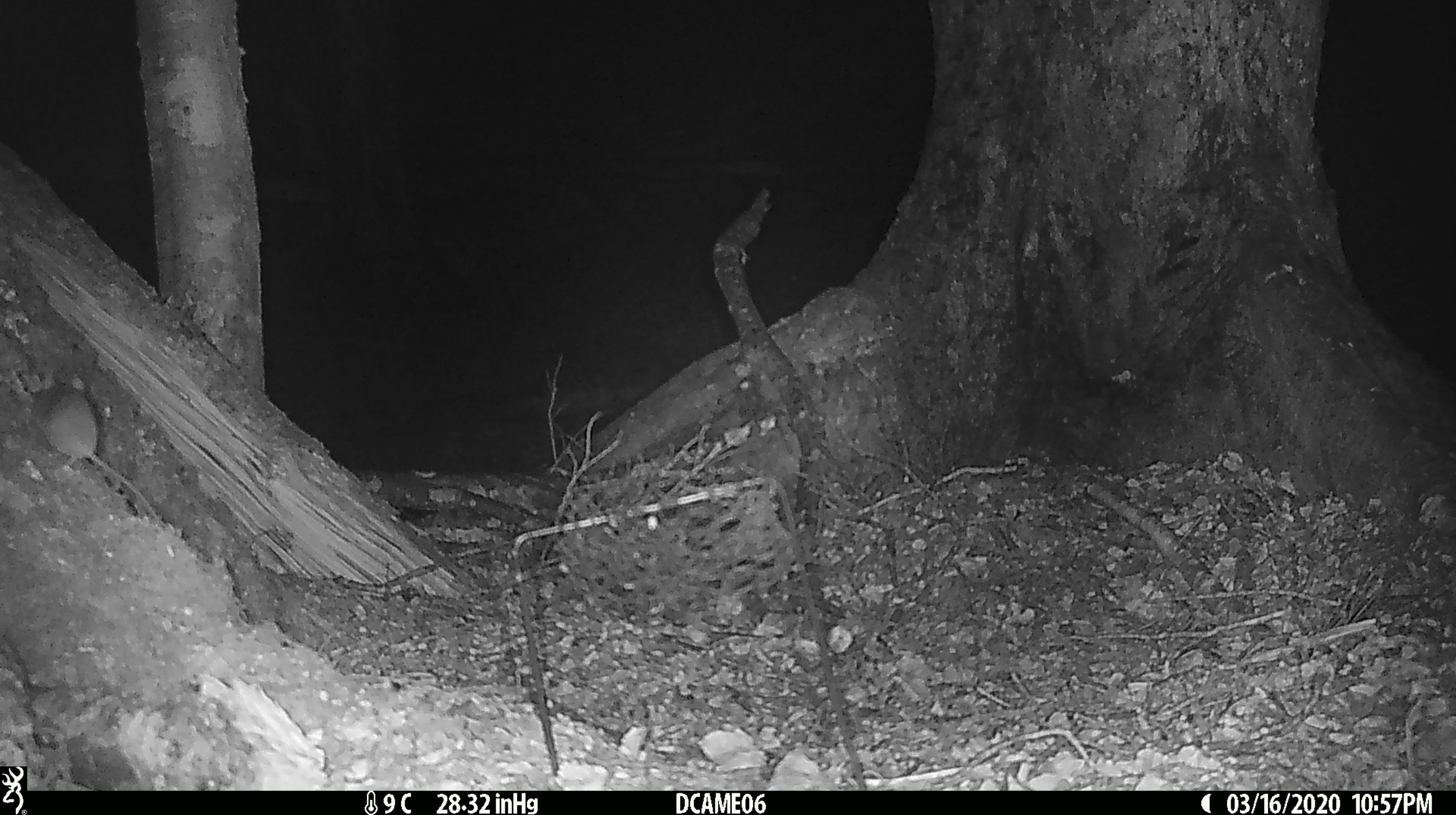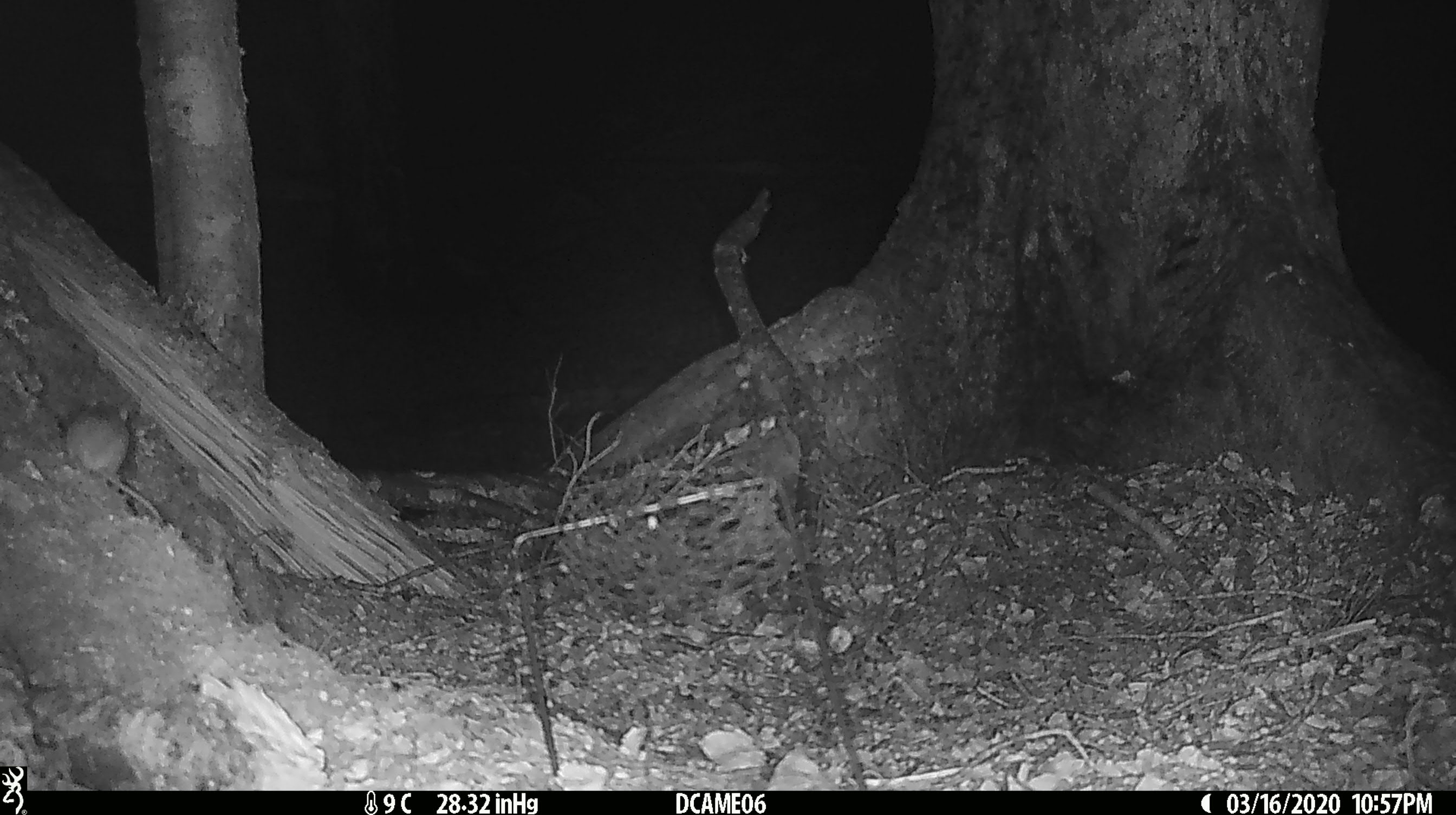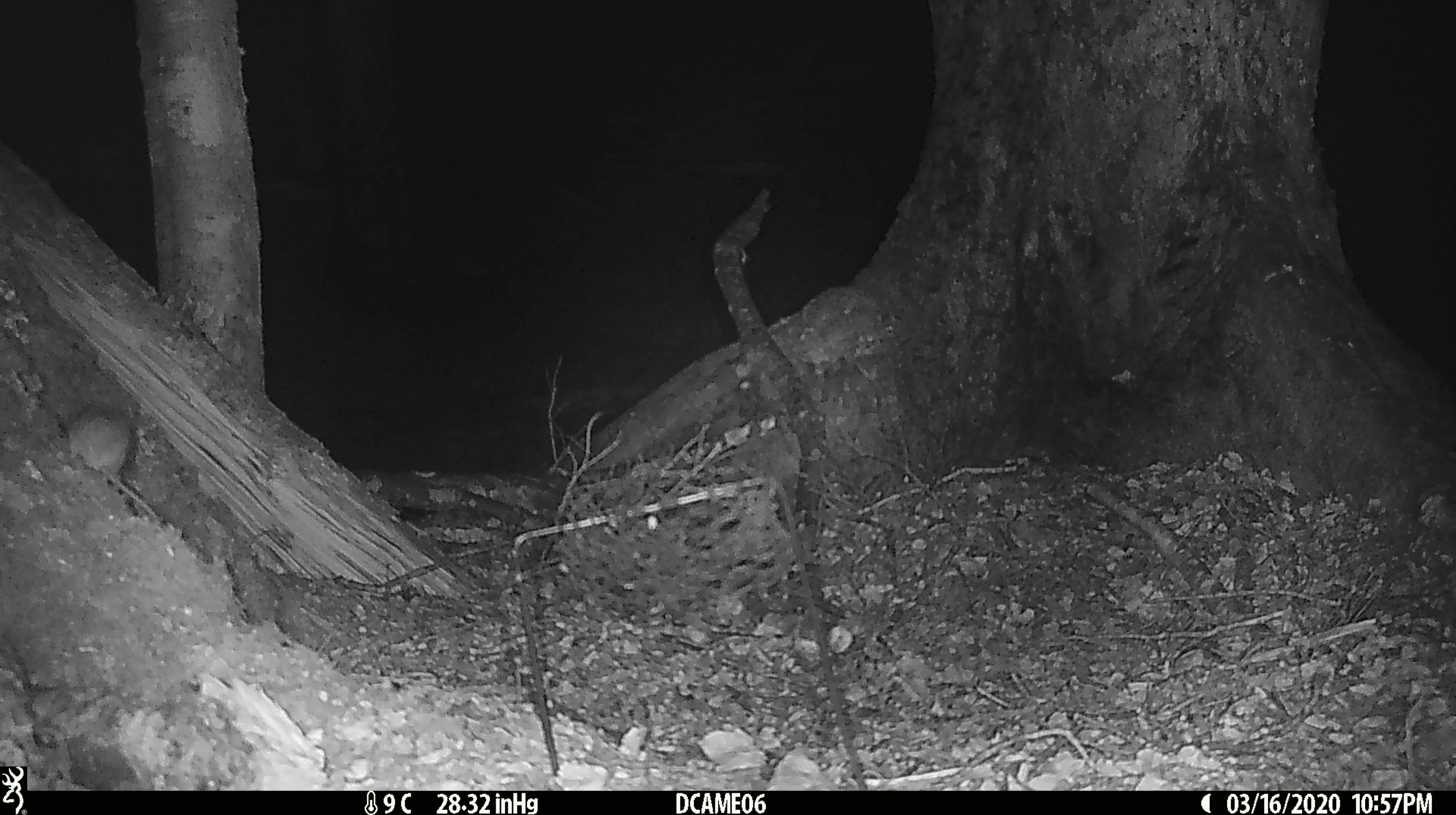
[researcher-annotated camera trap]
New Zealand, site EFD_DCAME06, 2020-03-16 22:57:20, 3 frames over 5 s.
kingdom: Animalia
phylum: Chordata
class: Mammalia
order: Rodentia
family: Muridae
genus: Mus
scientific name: Mus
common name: mouse